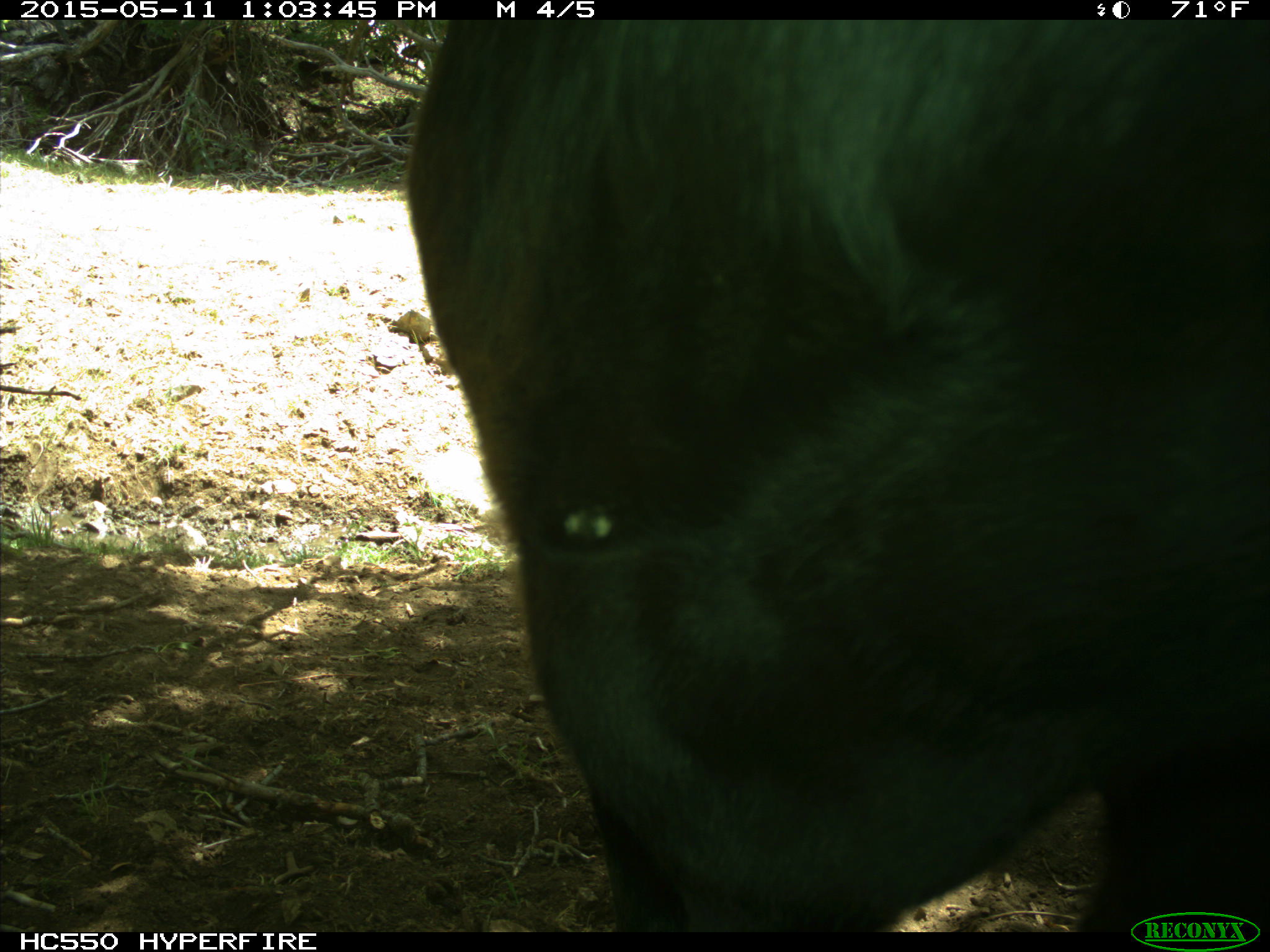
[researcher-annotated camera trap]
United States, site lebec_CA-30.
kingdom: Animalia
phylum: Chordata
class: Mammalia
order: Artiodactyla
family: Bovidae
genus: Bos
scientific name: Bos taurus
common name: domestic cow